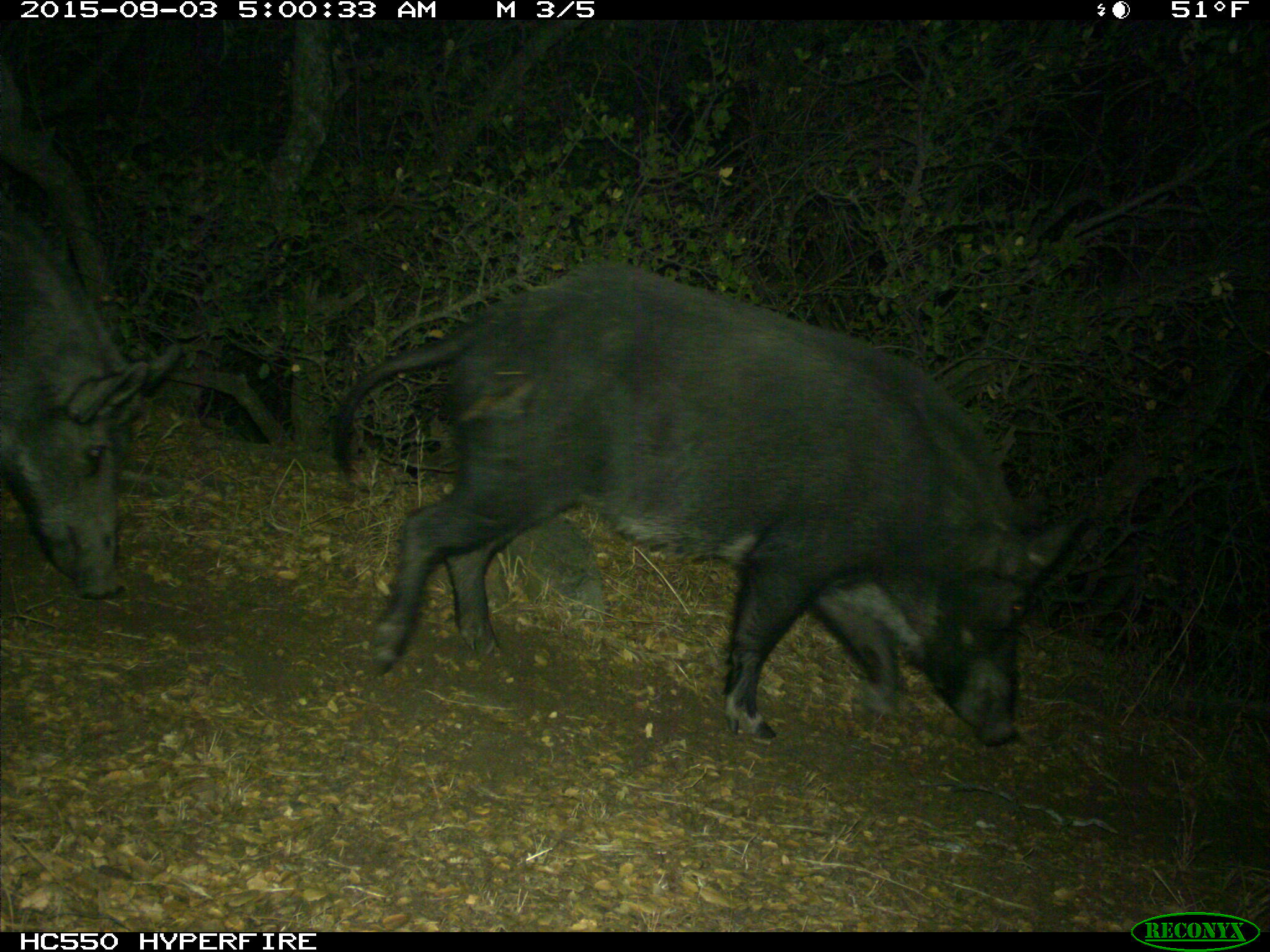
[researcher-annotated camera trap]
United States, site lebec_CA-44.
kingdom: Animalia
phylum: Chordata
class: Mammalia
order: Artiodactyla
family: Suidae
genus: Sus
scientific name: Sus scrofa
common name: wild boar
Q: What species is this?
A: Sus scrofa (wild boar).